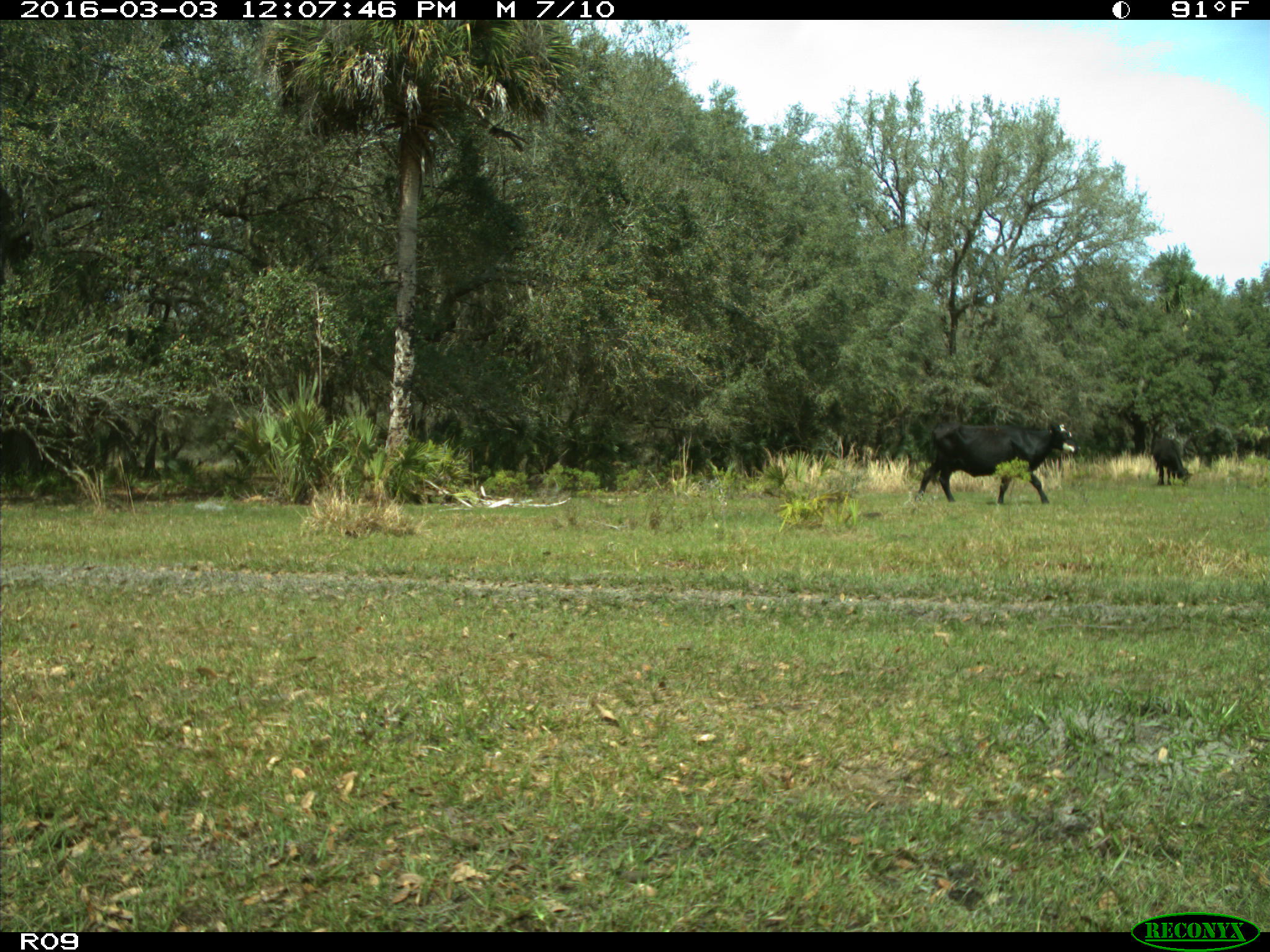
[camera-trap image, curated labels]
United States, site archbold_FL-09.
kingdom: Animalia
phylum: Chordata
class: Mammalia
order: Artiodactyla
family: Bovidae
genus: Bos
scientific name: Bos taurus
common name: domestic cow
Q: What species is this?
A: Bos taurus (domestic cow).